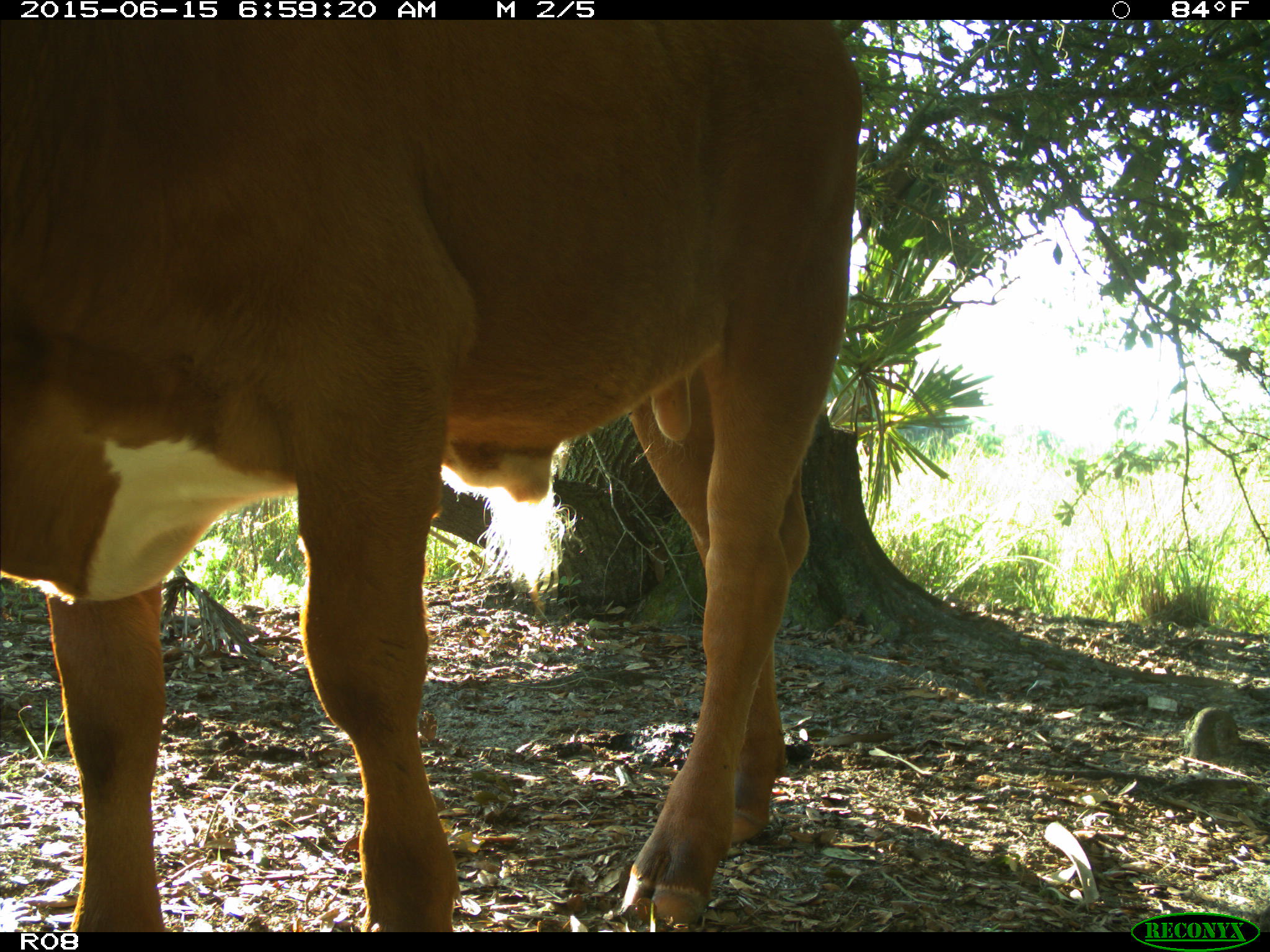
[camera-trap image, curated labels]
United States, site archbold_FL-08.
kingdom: Animalia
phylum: Chordata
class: Mammalia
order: Artiodactyla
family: Bovidae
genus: Bos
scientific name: Bos taurus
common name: domestic cow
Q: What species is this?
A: Bos taurus (domestic cow).